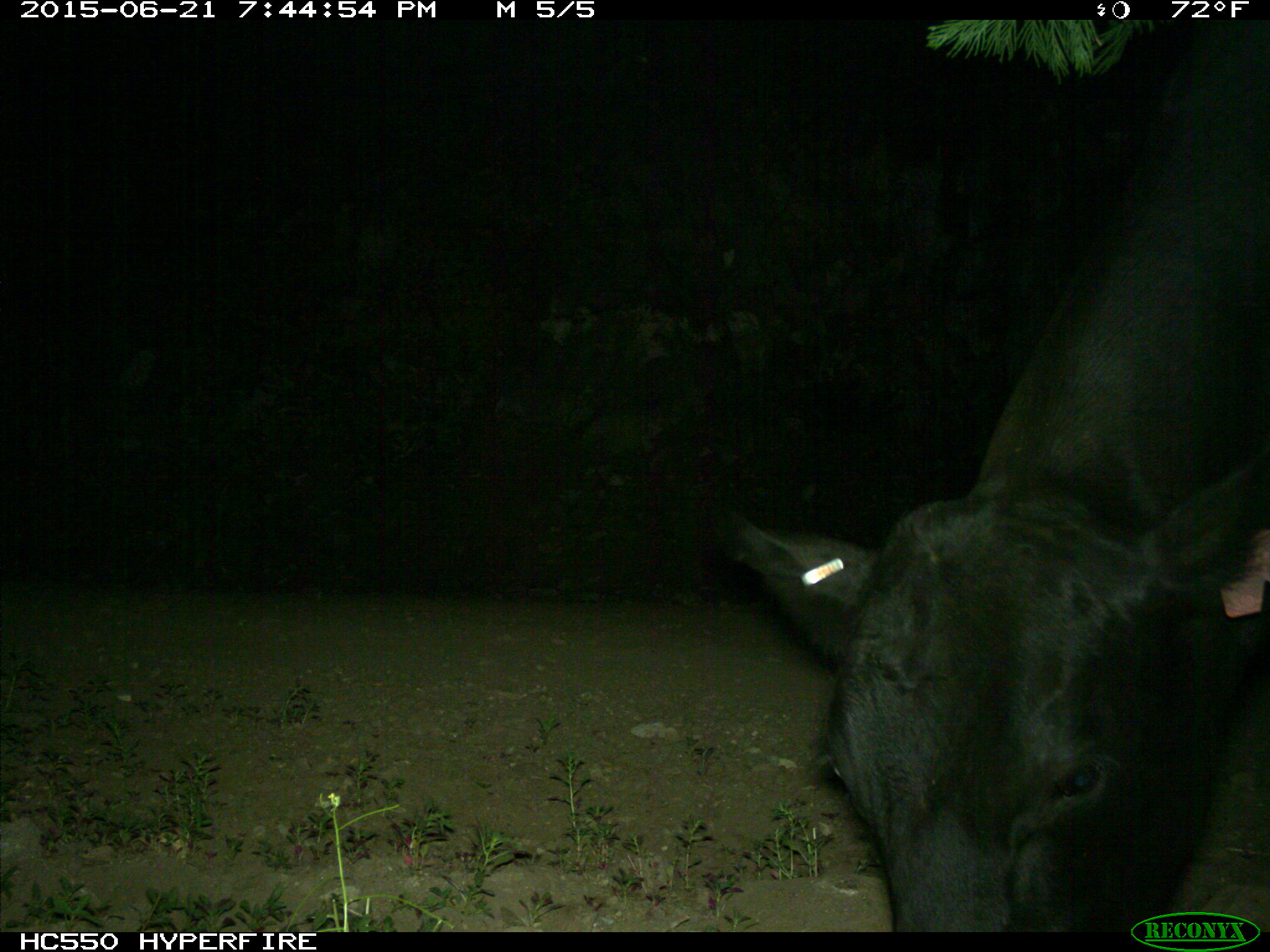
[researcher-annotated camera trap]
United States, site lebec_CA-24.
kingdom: Animalia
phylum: Chordata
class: Mammalia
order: Artiodactyla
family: Bovidae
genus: Bos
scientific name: Bos taurus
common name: domestic cow